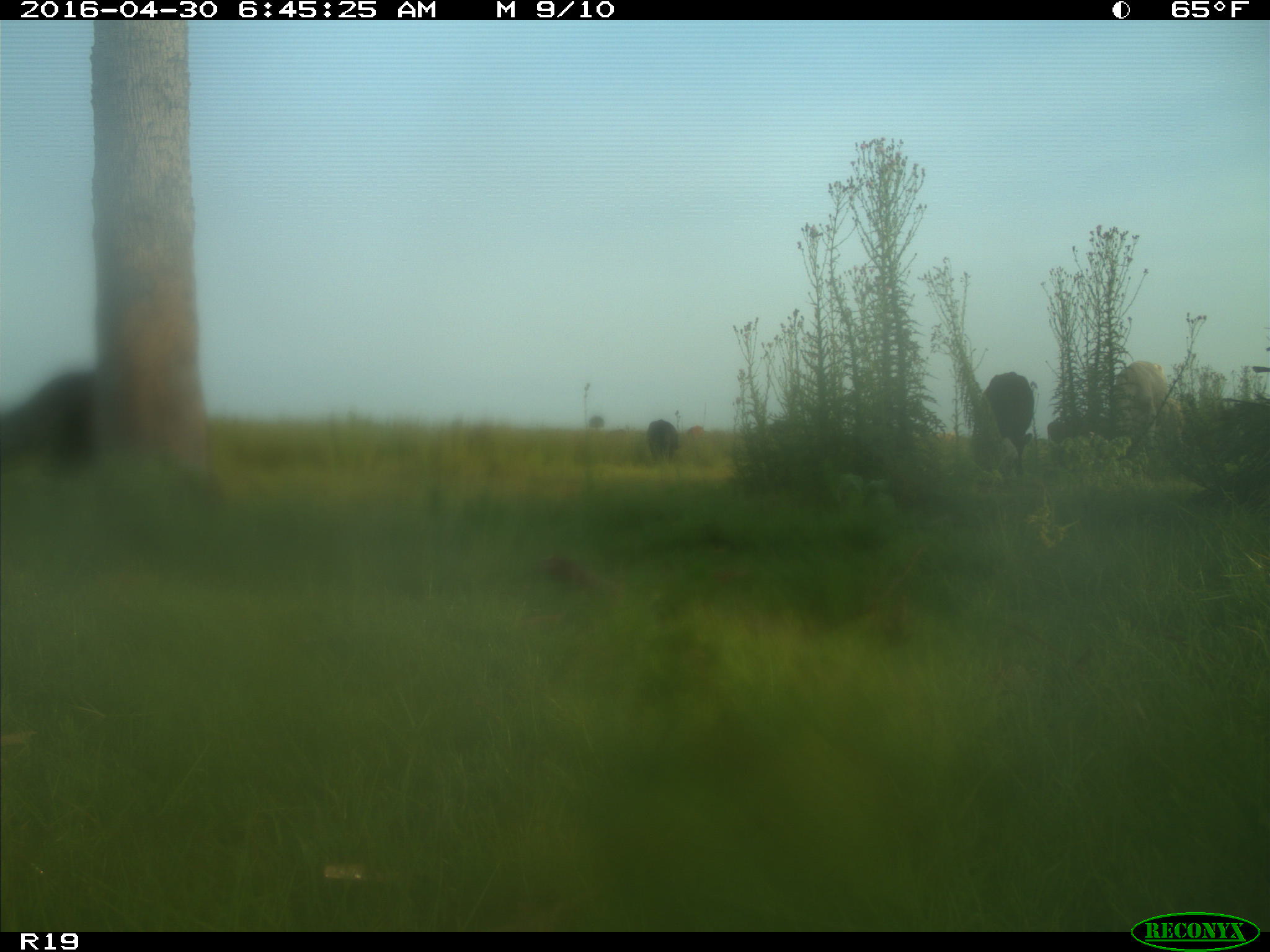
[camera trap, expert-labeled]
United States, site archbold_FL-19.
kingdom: Animalia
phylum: Chordata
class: Mammalia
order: Artiodactyla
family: Bovidae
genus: Bos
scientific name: Bos taurus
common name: domestic cow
Bos taurus (domestic cow).